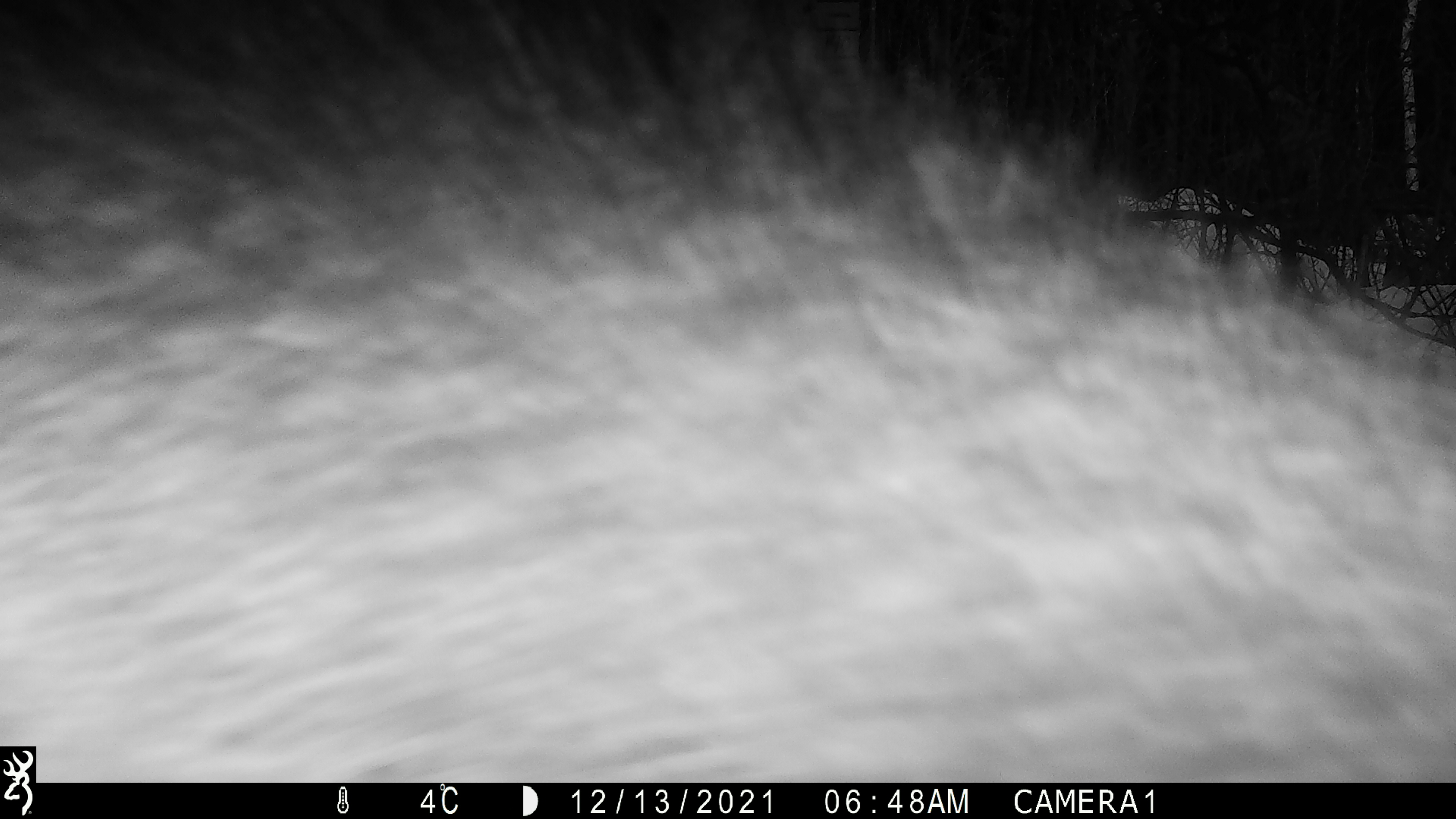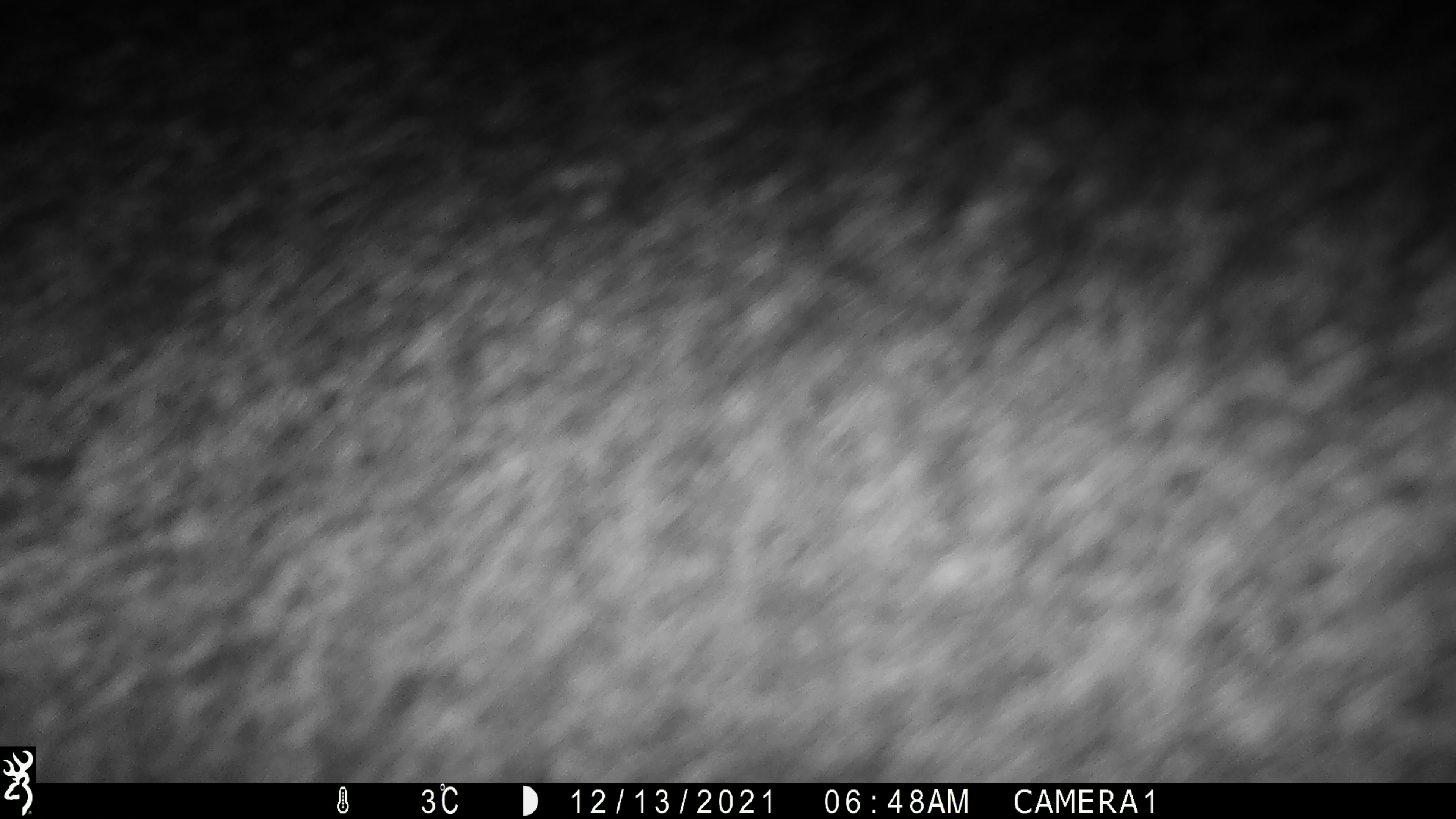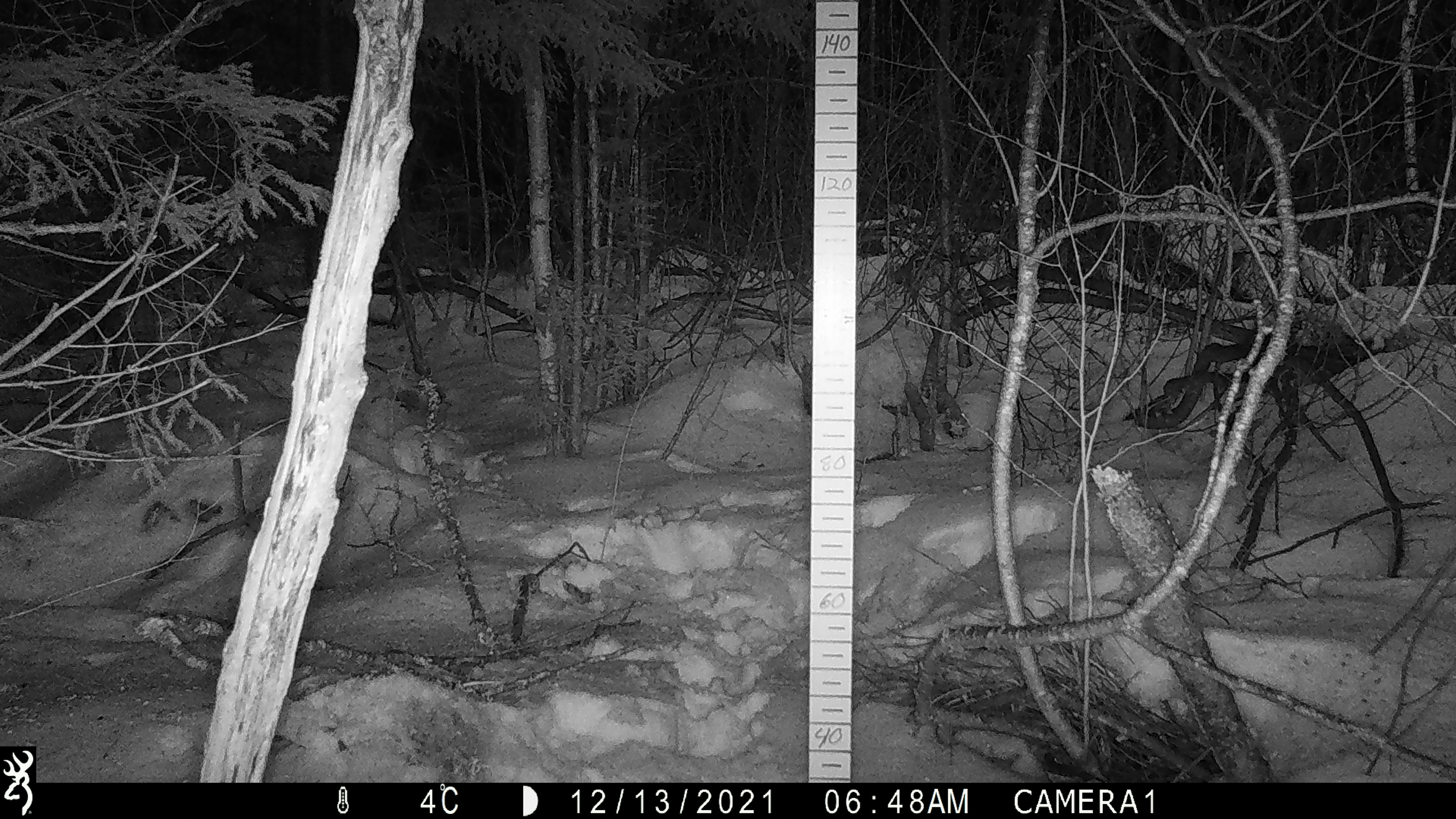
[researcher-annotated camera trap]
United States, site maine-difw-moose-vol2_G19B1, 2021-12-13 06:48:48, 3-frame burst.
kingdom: Animalia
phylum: Chordata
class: Mammalia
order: Artiodactyla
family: Cervidae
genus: Alces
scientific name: Alces alces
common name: moose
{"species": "moose (Alces alces)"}